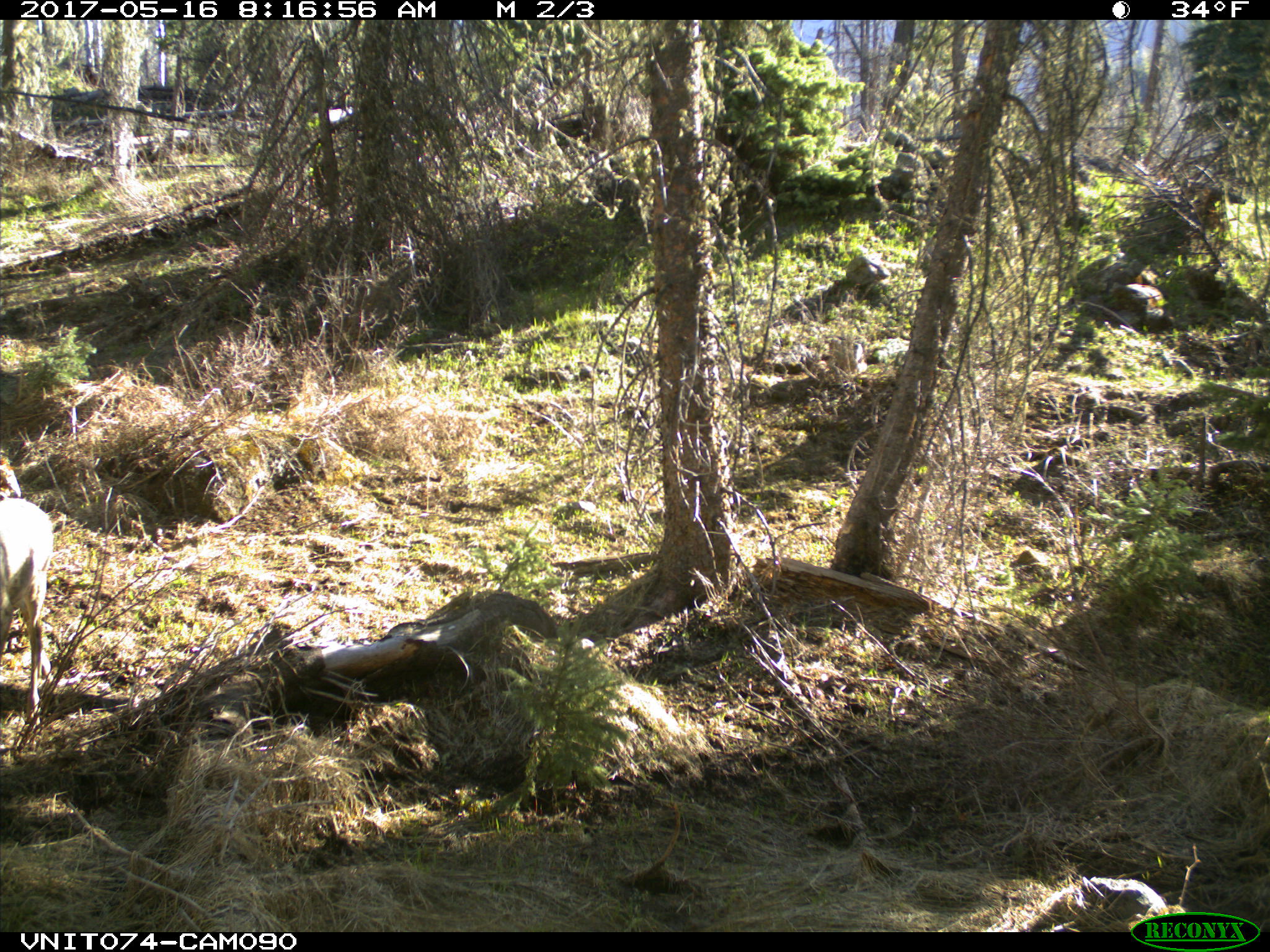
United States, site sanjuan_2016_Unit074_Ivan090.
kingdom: Animalia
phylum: Chordata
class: Mammalia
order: Artiodactyla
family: Cervidae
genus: Odocoileus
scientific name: Odocoileus hemionus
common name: mule deer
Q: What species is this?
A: Odocoileus hemionus (mule deer).